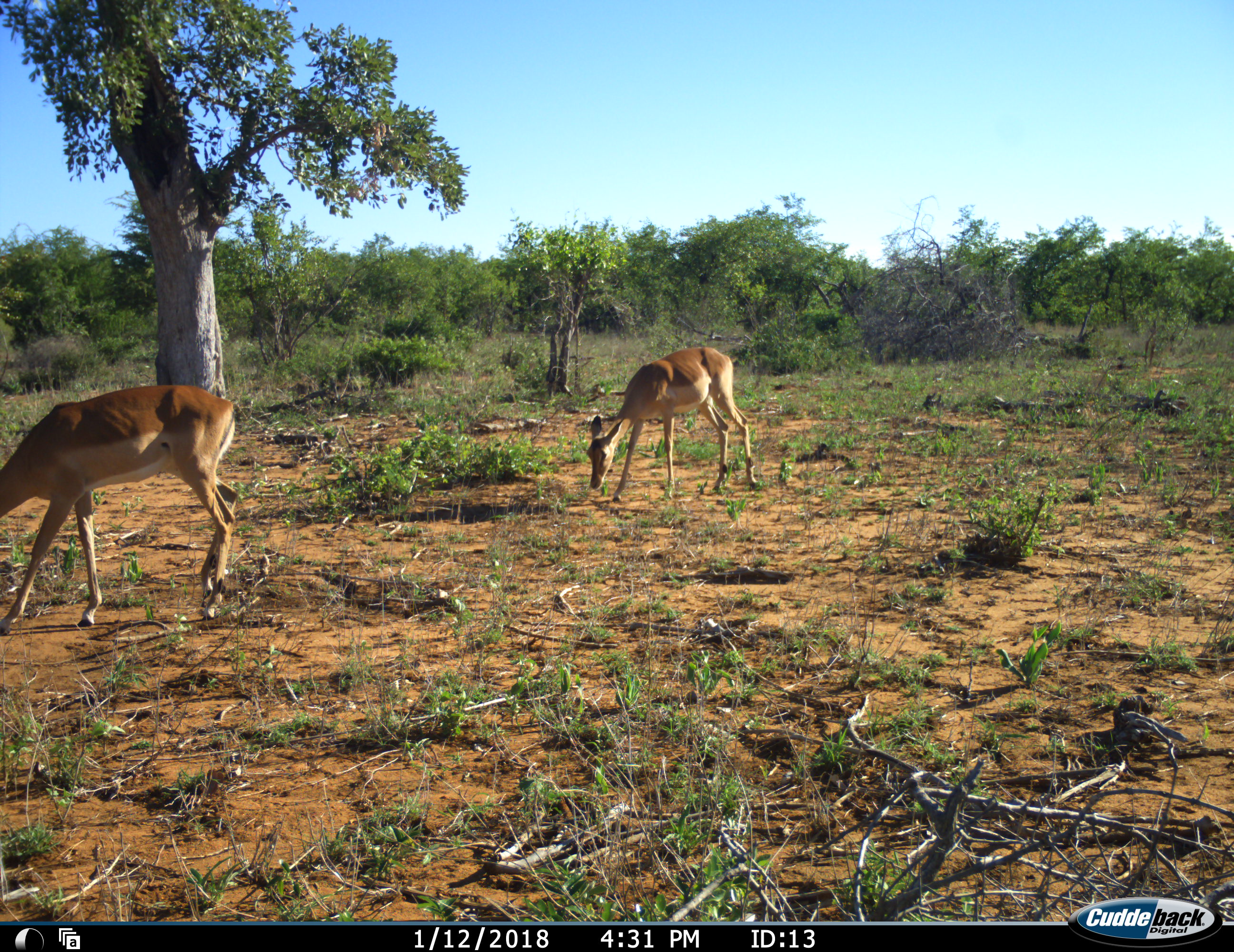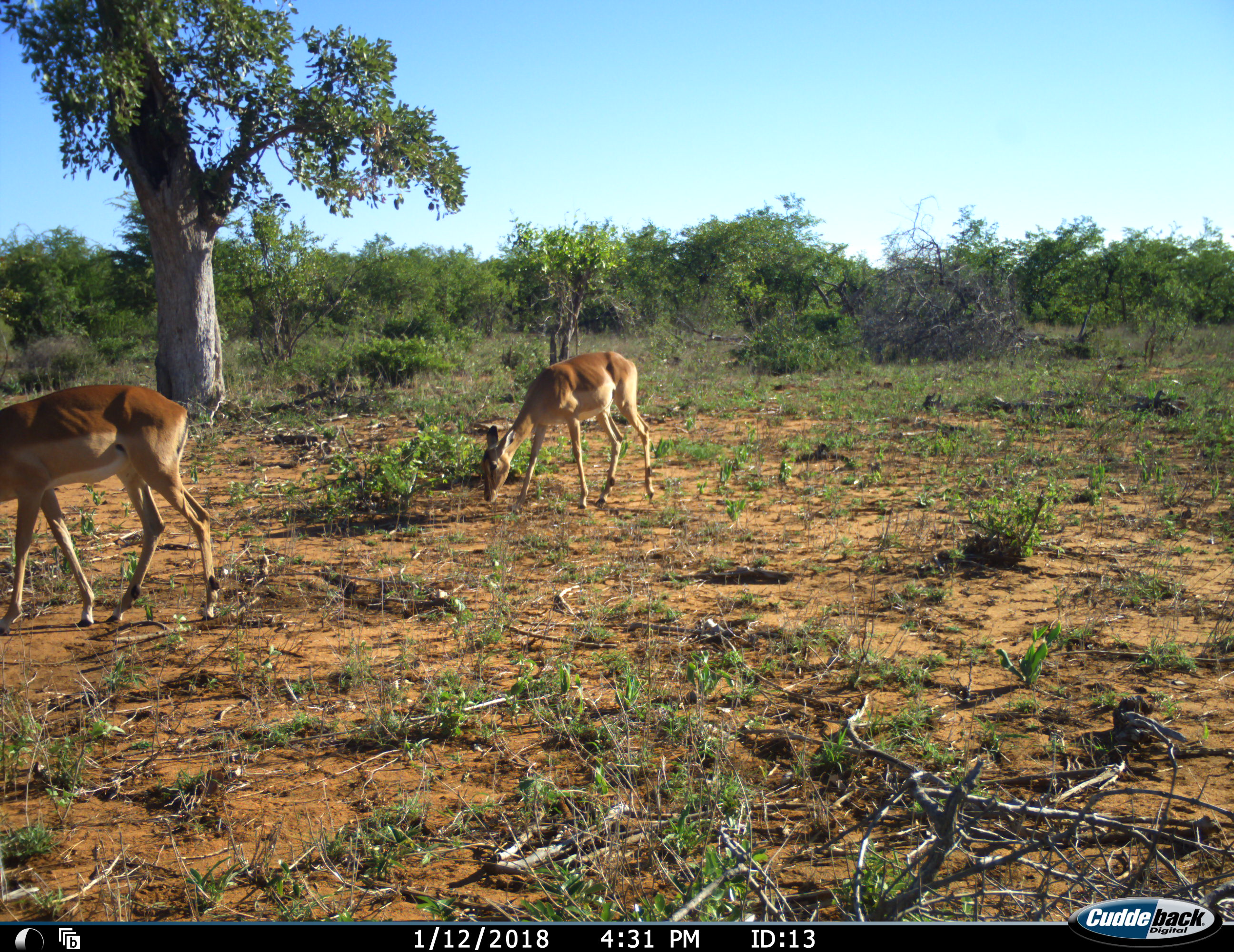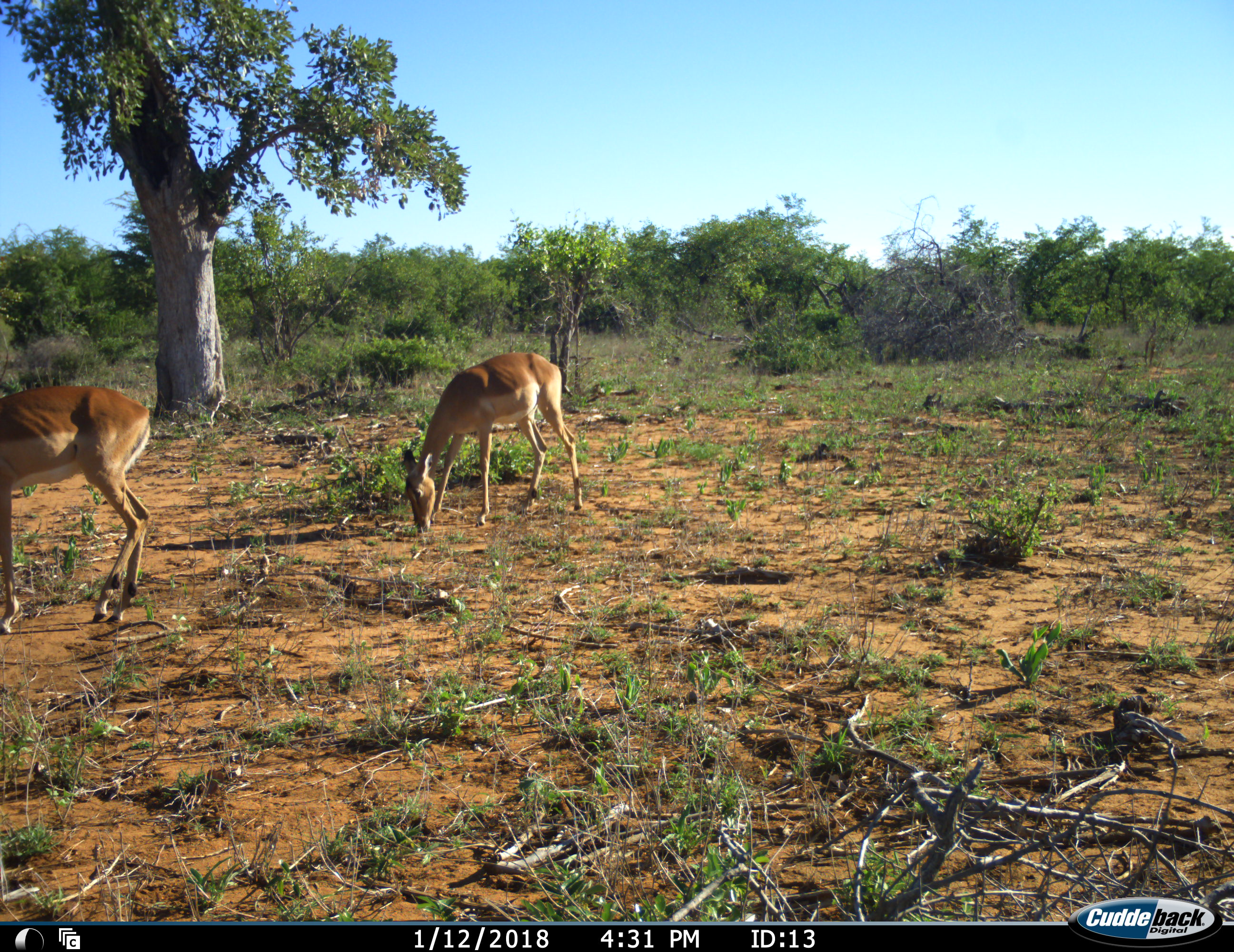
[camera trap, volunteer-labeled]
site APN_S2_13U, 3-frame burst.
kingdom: Animalia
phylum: Chordata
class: Mammalia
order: Artiodactyla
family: Bovidae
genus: Aepyceros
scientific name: Aepyceros melampus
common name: impala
Impala (Aepyceros melampus), count 2. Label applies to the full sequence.